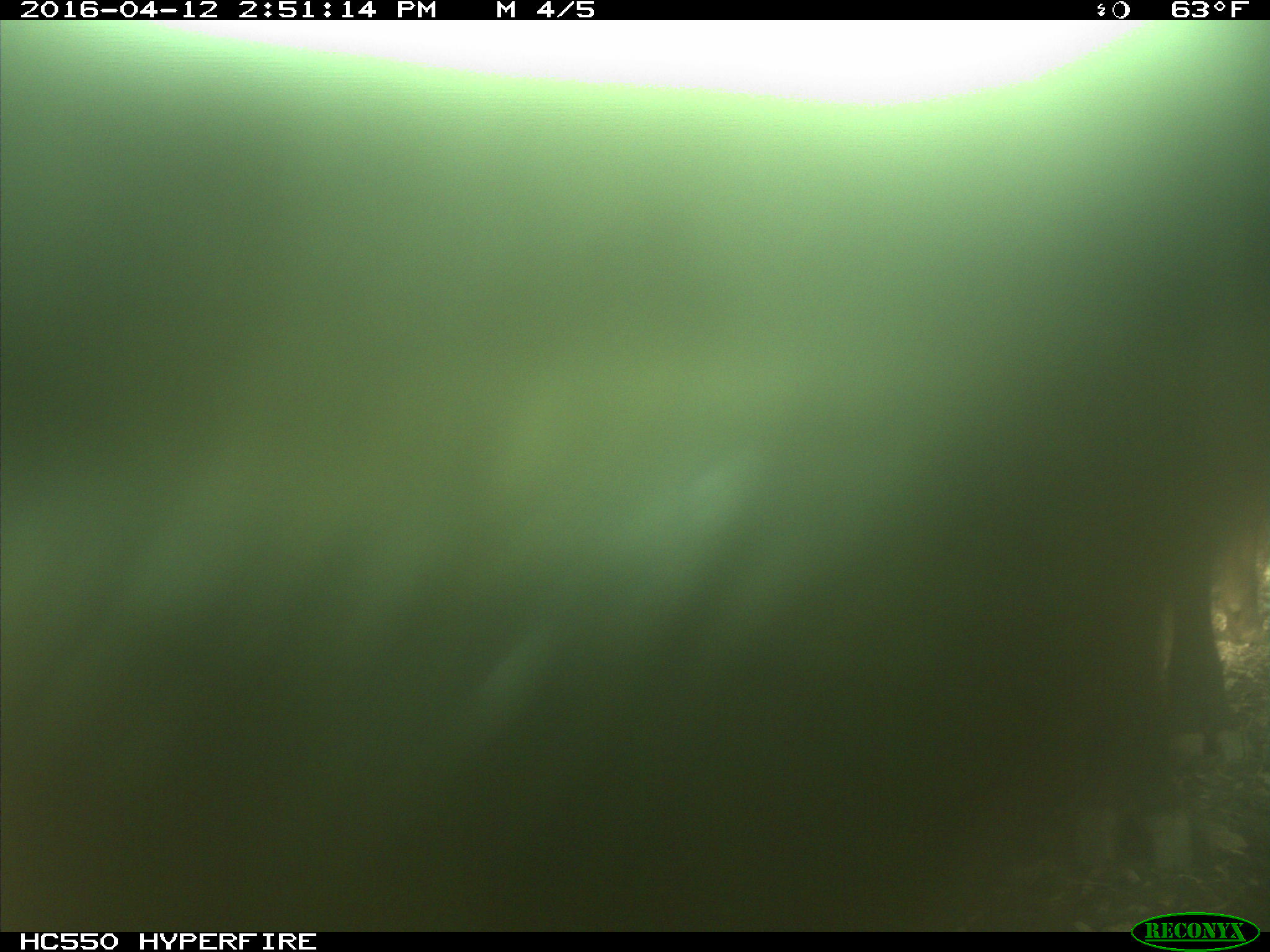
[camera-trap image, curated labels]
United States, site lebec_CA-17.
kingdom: Animalia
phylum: Chordata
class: Mammalia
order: Artiodactyla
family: Bovidae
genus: Bos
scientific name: Bos taurus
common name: domestic cow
Bos taurus (domestic cow).